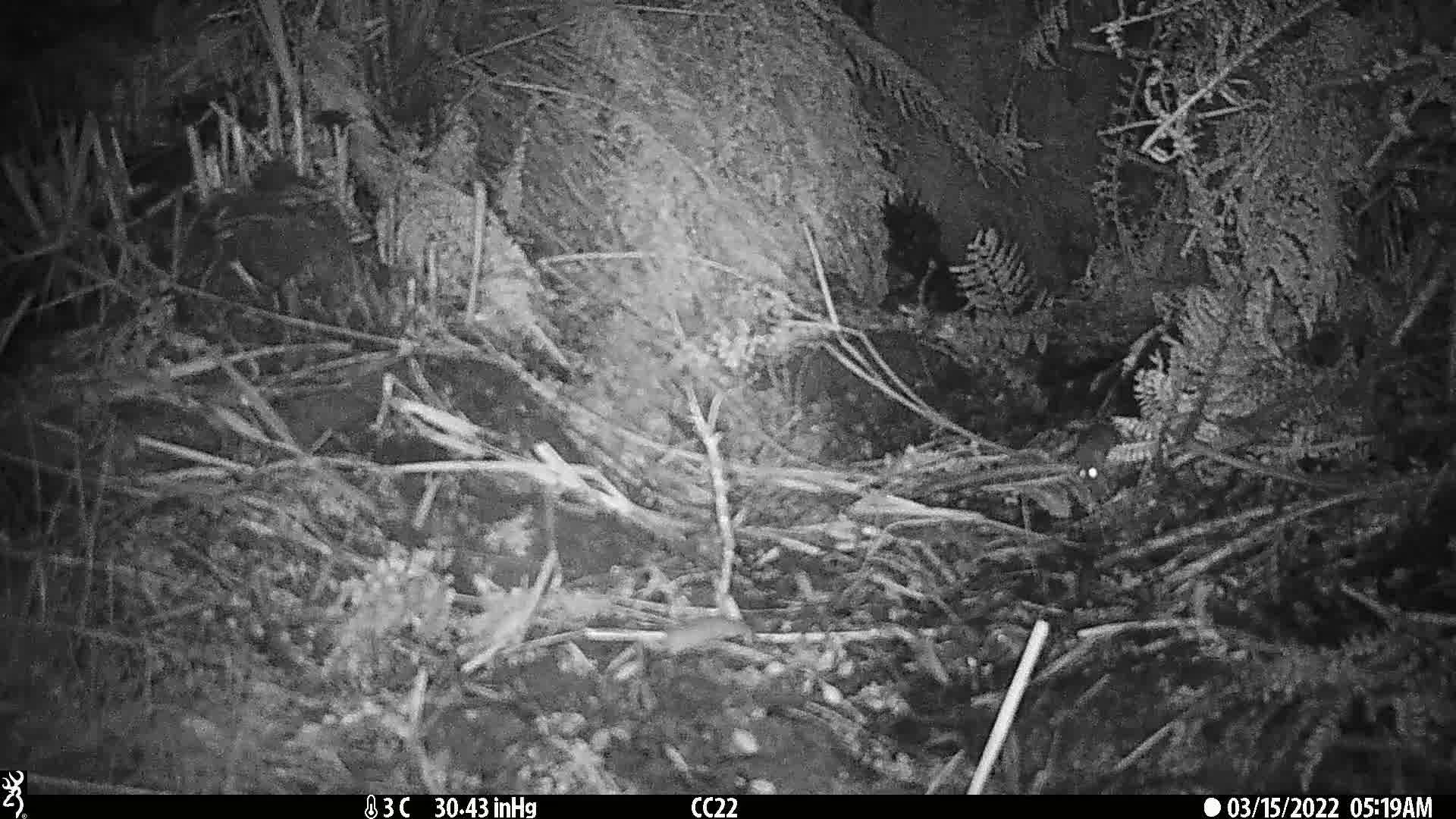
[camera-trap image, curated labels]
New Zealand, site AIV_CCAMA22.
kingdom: Animalia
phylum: Chordata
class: Mammalia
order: Rodentia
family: Muridae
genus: Mus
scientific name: Mus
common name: mouse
Mouse (Mus).